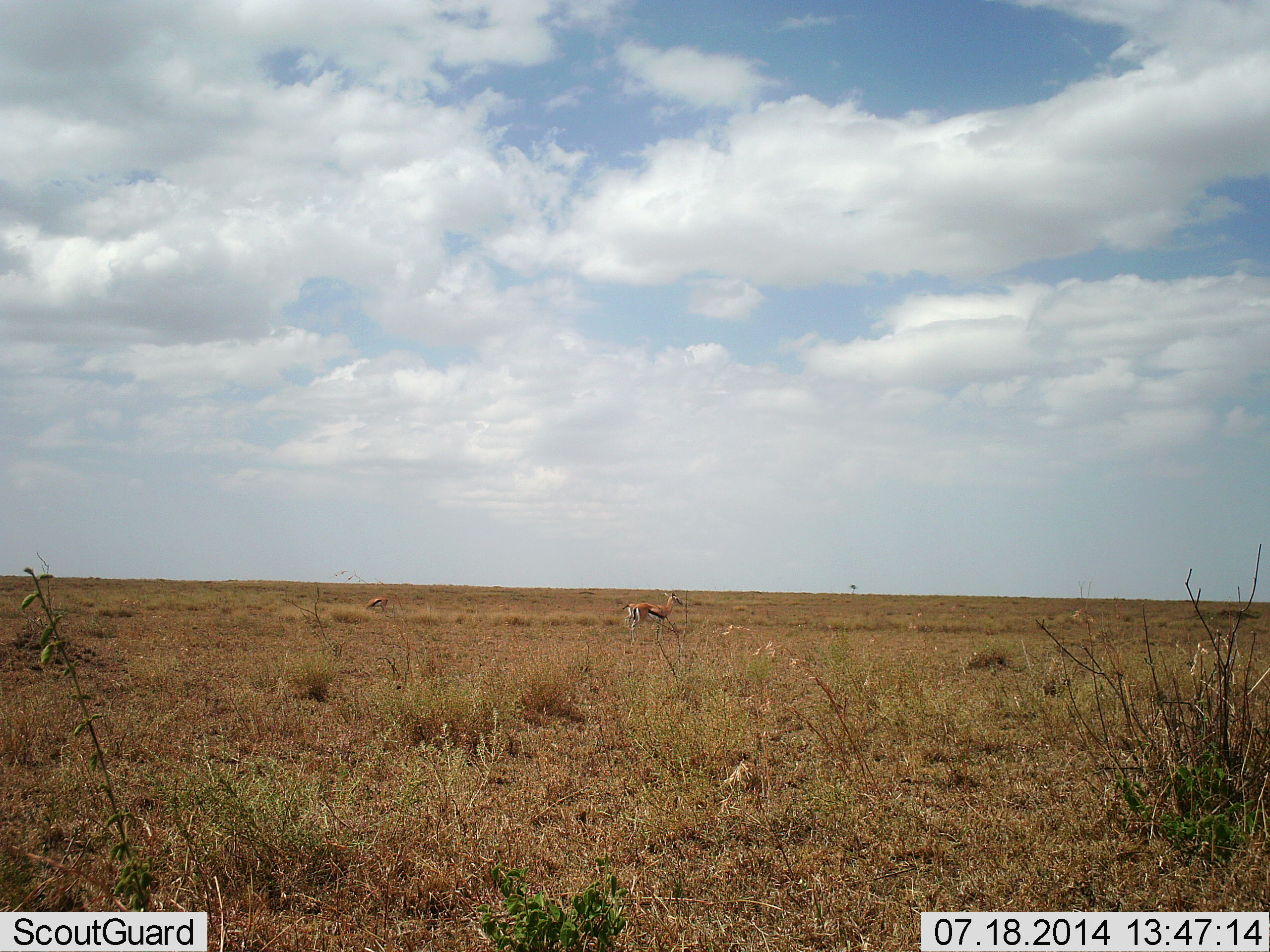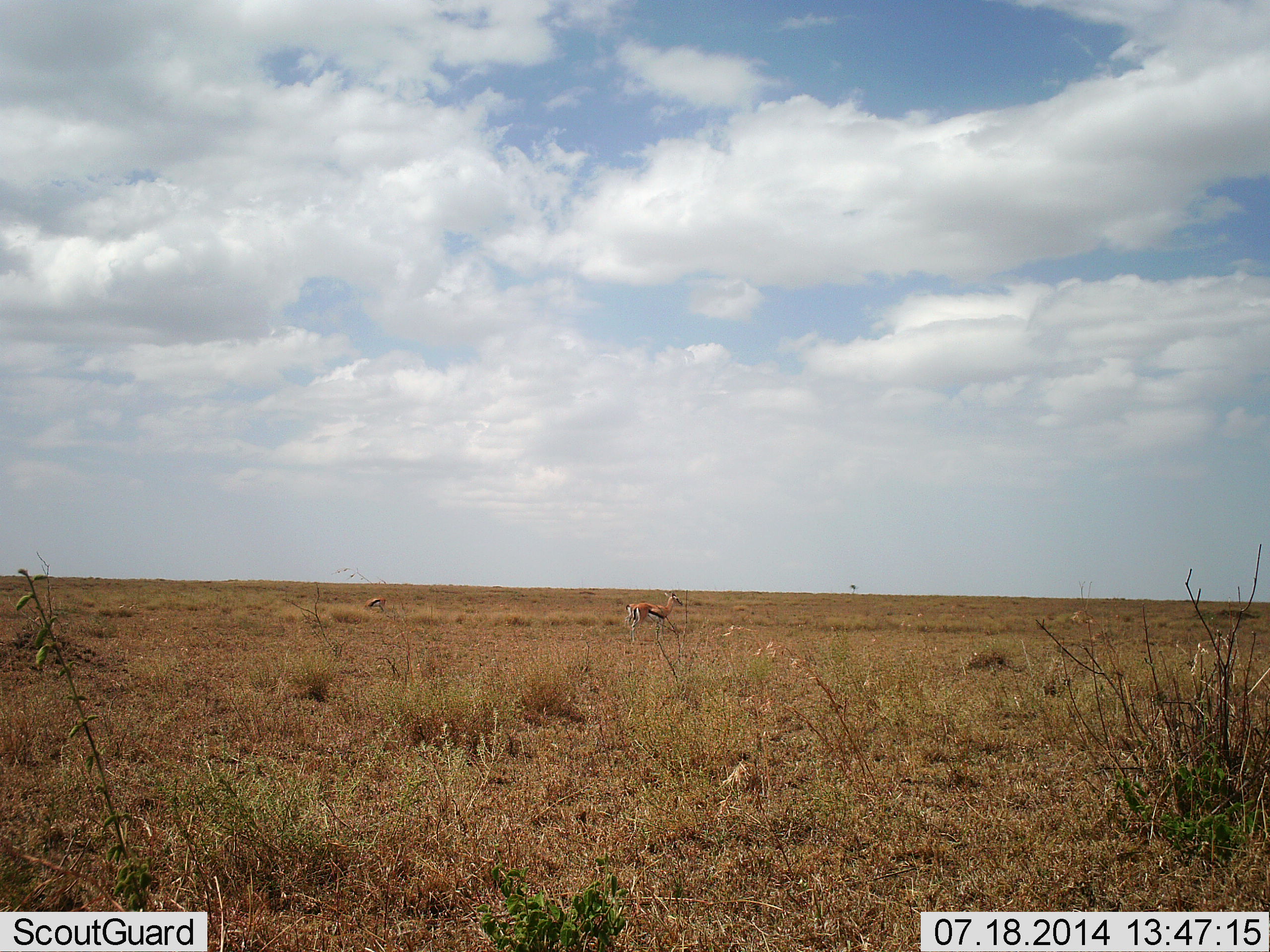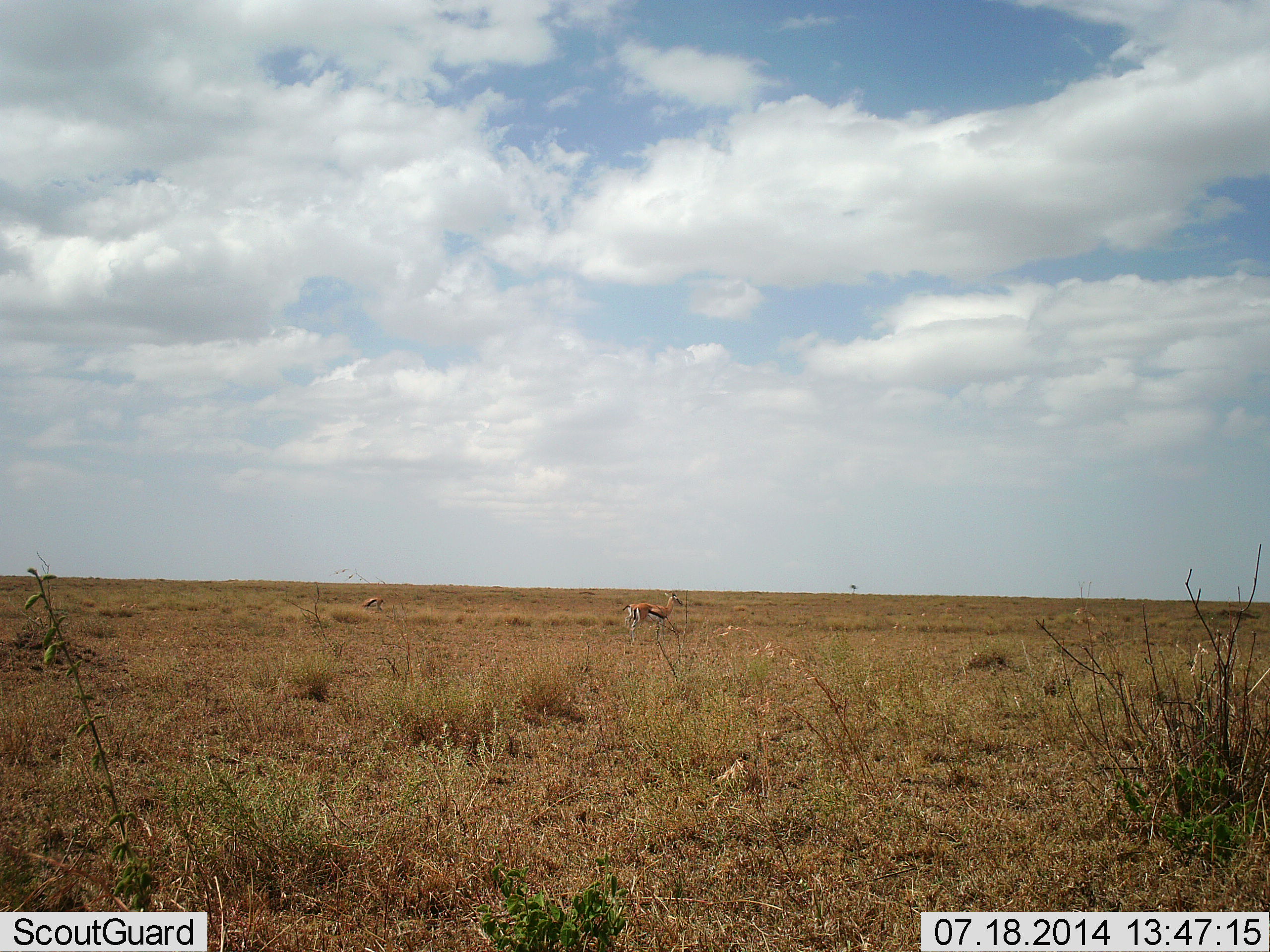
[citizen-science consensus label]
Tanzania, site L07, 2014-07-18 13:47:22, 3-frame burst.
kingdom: Animalia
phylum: Chordata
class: Mammalia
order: Artiodactyla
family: Bovidae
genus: Eudorcas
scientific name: Eudorcas thomsonii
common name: thomson's gazelle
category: gazellethomsons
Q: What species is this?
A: Gazellethomsons (thomson's gazelle) (Eudorcas thomsonii).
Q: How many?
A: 2.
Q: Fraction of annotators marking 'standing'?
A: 90%.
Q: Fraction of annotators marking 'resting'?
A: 10%.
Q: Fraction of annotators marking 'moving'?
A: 0%.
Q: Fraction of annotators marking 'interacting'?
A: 0%.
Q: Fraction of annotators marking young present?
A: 0%.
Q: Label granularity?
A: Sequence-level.